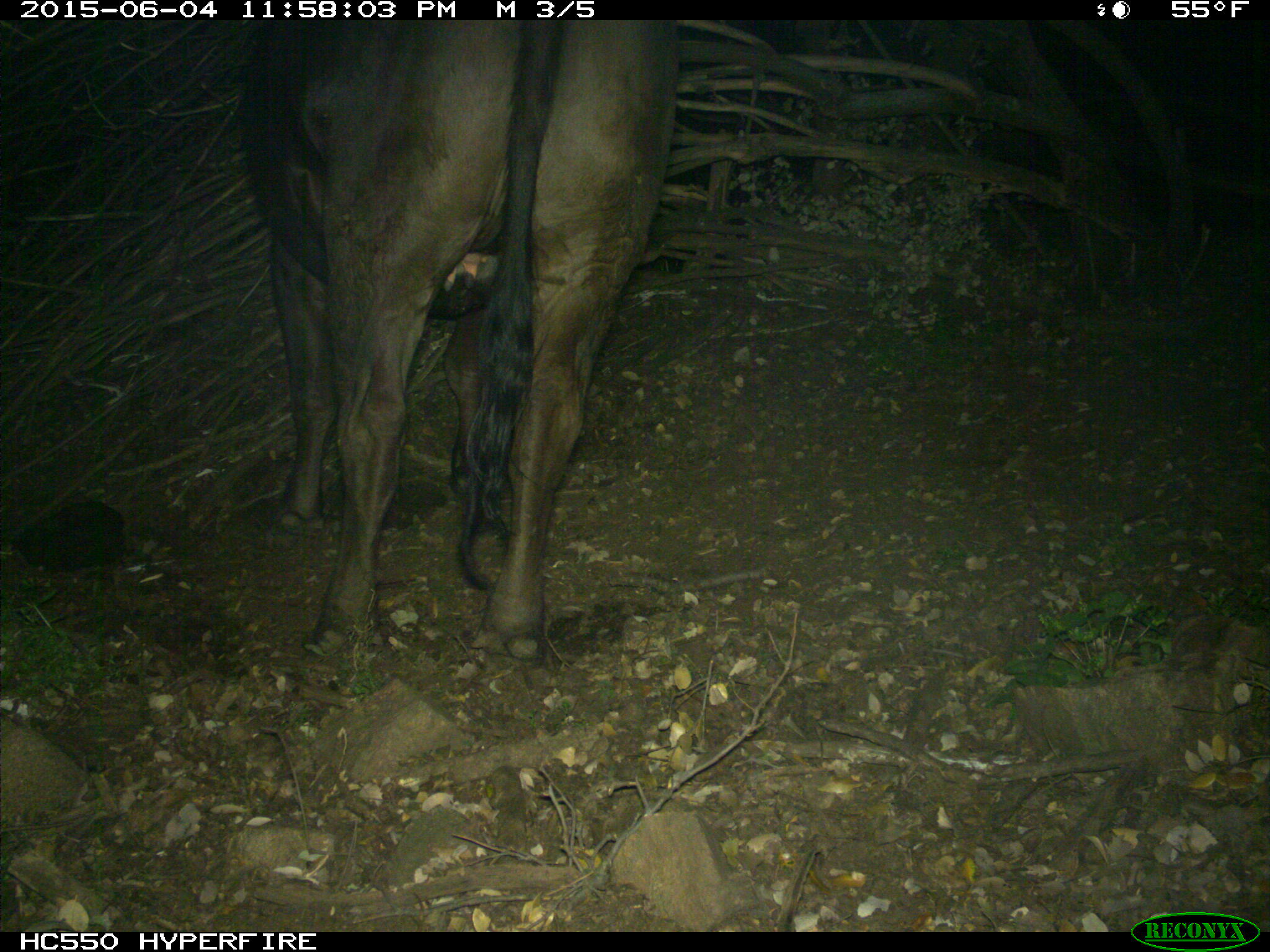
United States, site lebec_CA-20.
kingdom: Animalia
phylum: Chordata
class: Mammalia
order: Artiodactyla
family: Bovidae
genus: Bos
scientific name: Bos taurus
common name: domestic cow